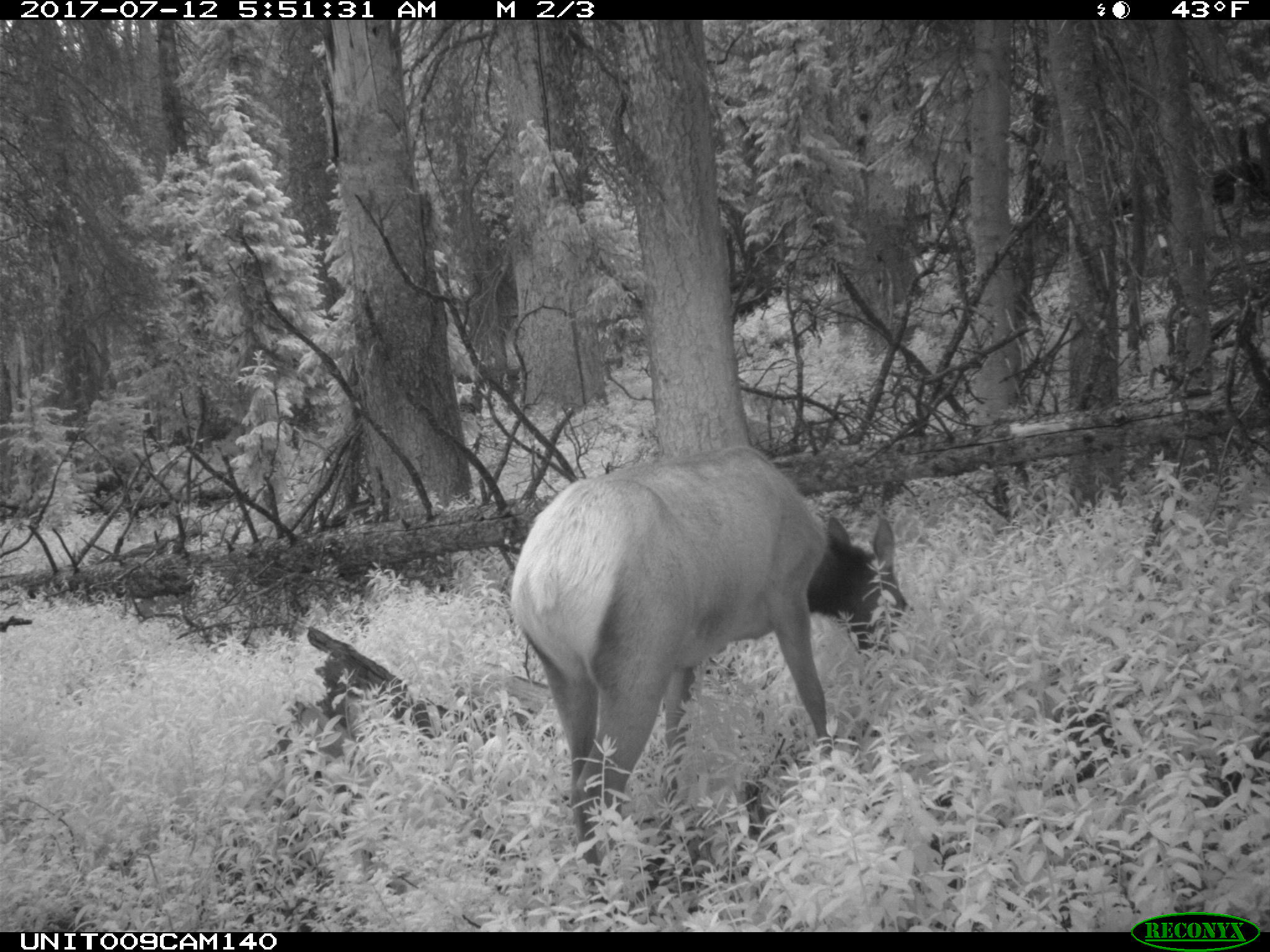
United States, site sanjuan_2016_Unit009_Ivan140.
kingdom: Animalia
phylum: Chordata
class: Mammalia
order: Artiodactyla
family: Cervidae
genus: Cervus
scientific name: Cervus elaphus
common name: red deer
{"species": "Cervus elaphus (red deer)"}